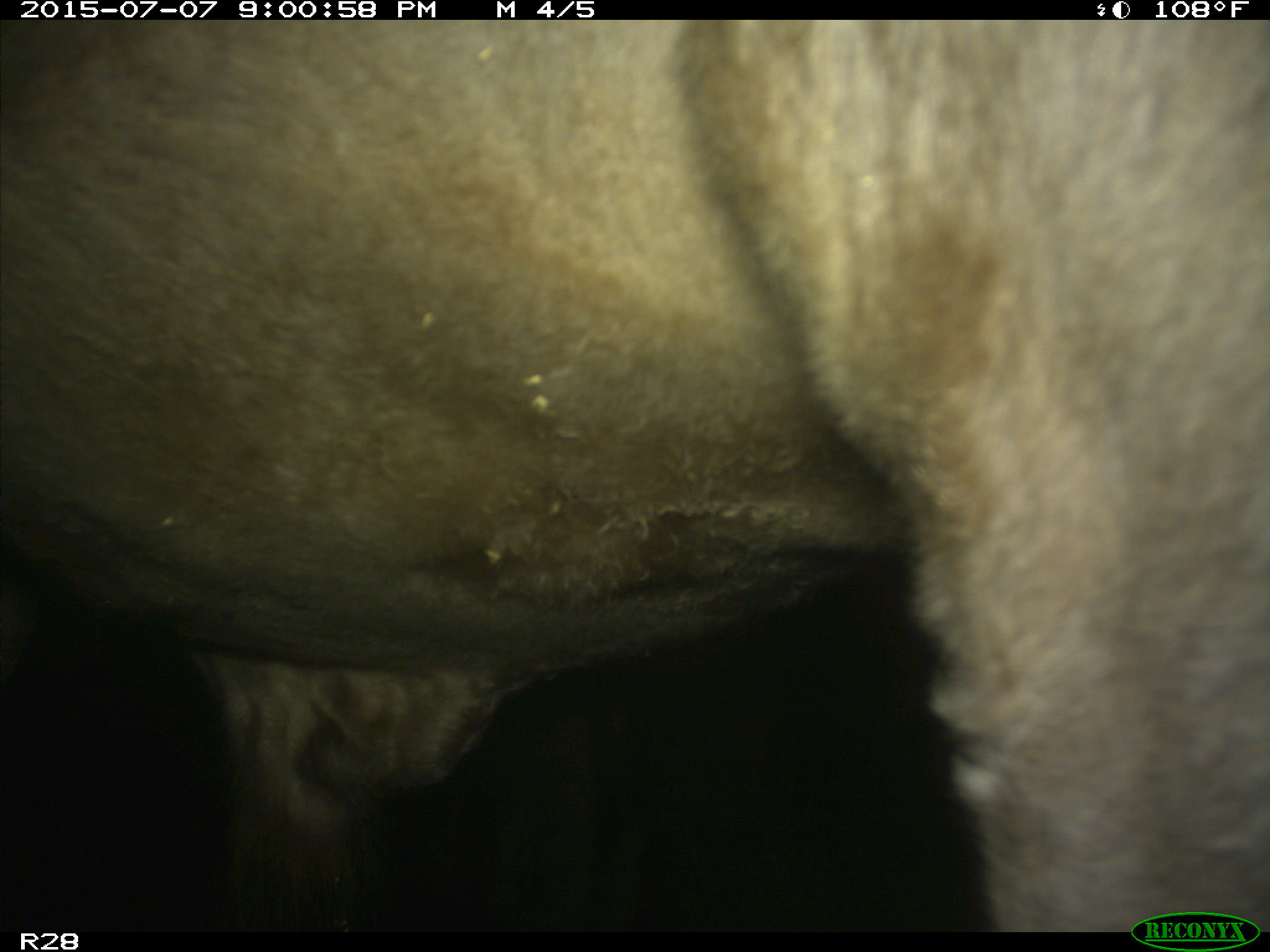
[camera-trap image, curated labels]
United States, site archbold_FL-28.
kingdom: Animalia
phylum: Chordata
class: Mammalia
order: Artiodactyla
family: Bovidae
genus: Bos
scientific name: Bos taurus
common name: domestic cow